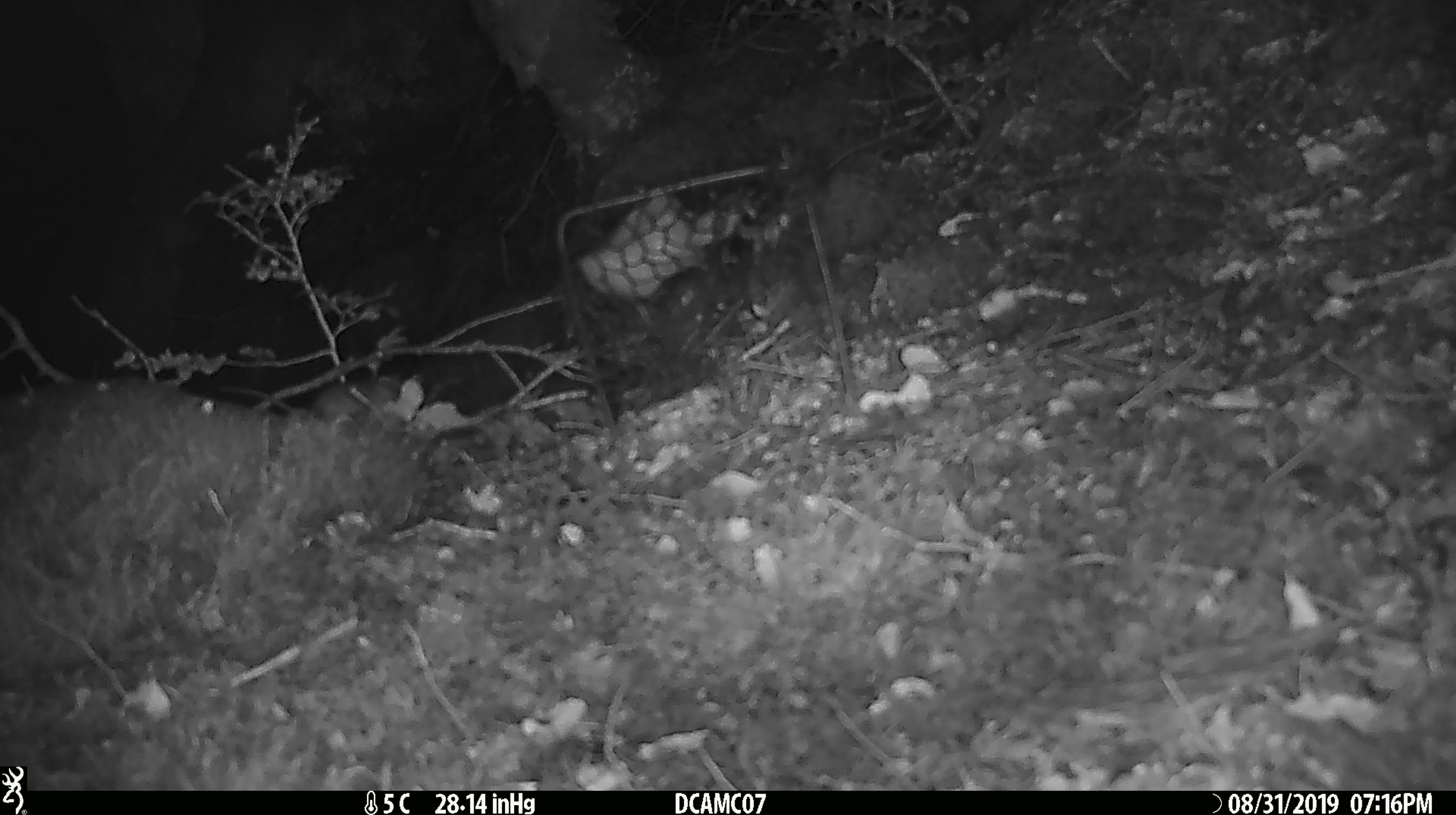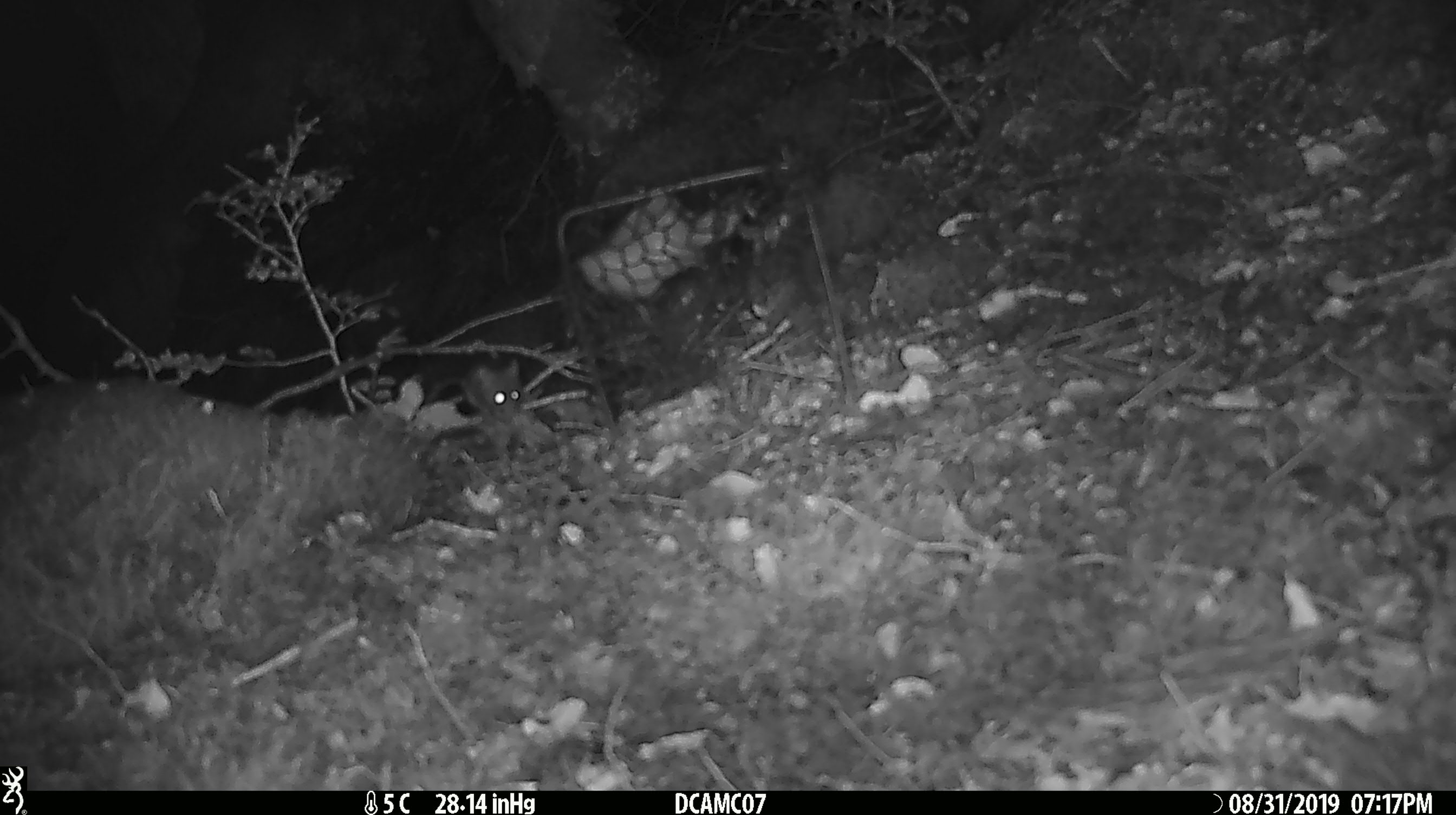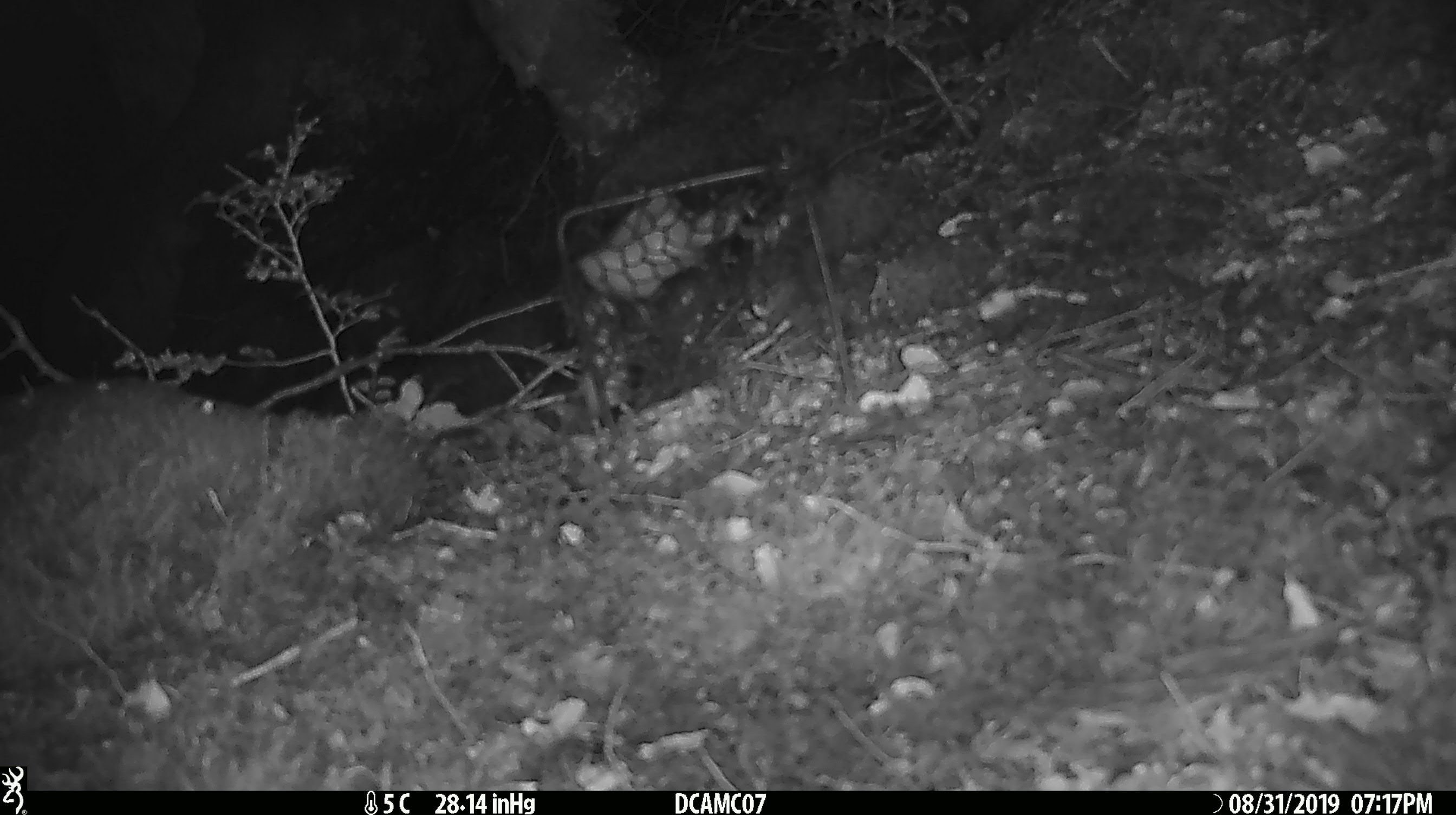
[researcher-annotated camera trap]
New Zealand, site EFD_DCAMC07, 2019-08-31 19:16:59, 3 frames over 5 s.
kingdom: Animalia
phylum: Chordata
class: Mammalia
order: Rodentia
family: Muridae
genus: Mus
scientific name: Mus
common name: mouse